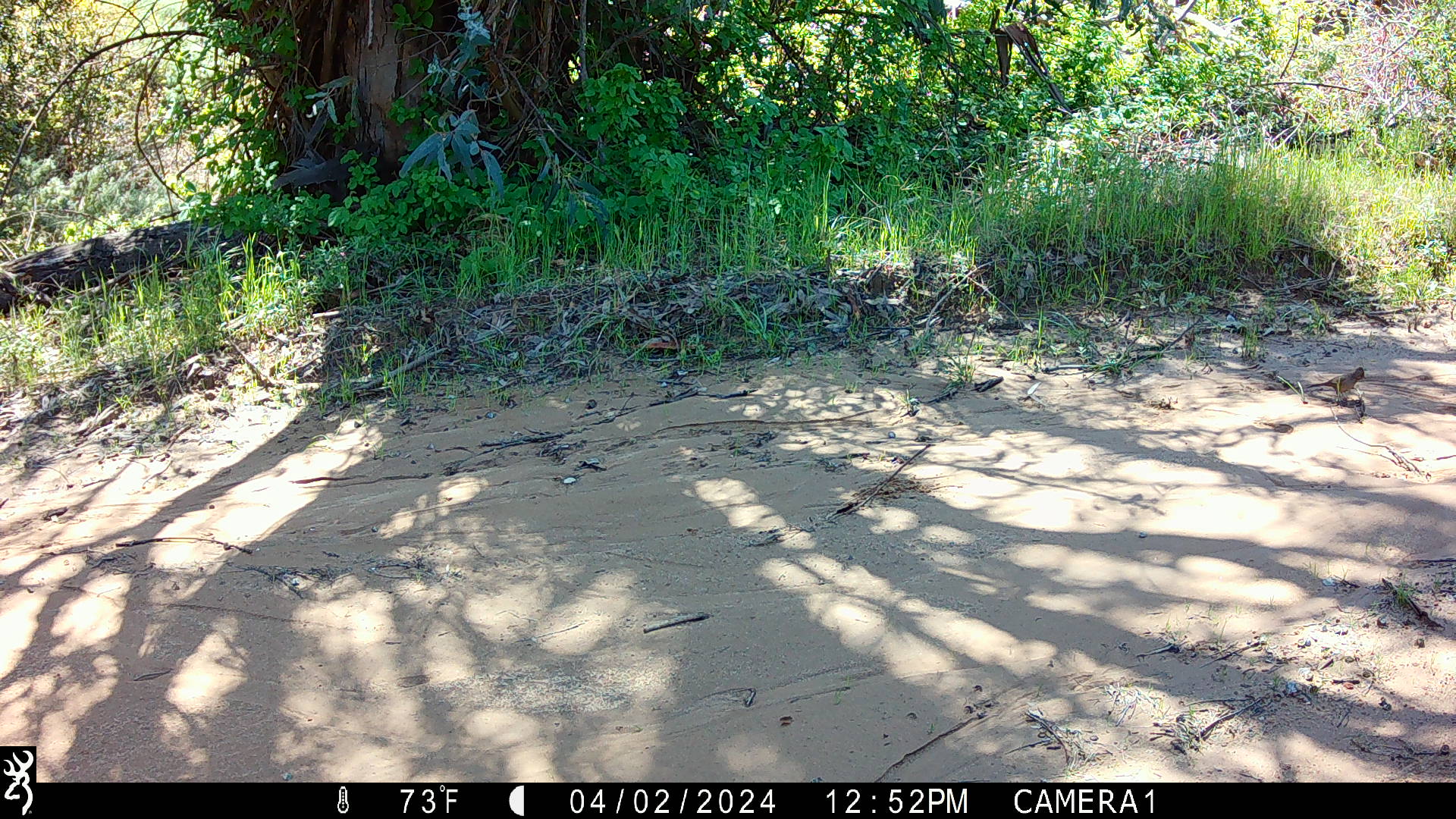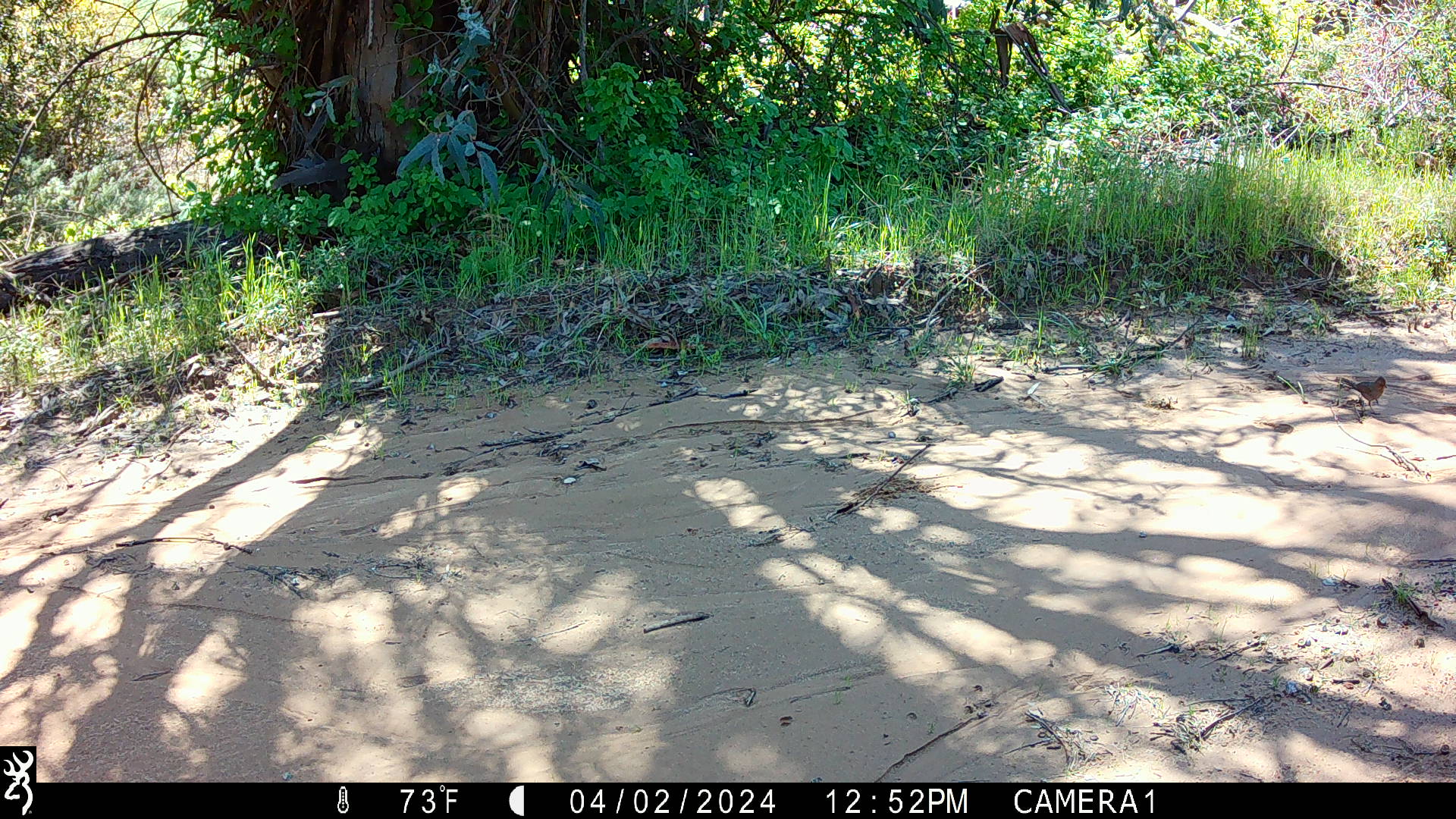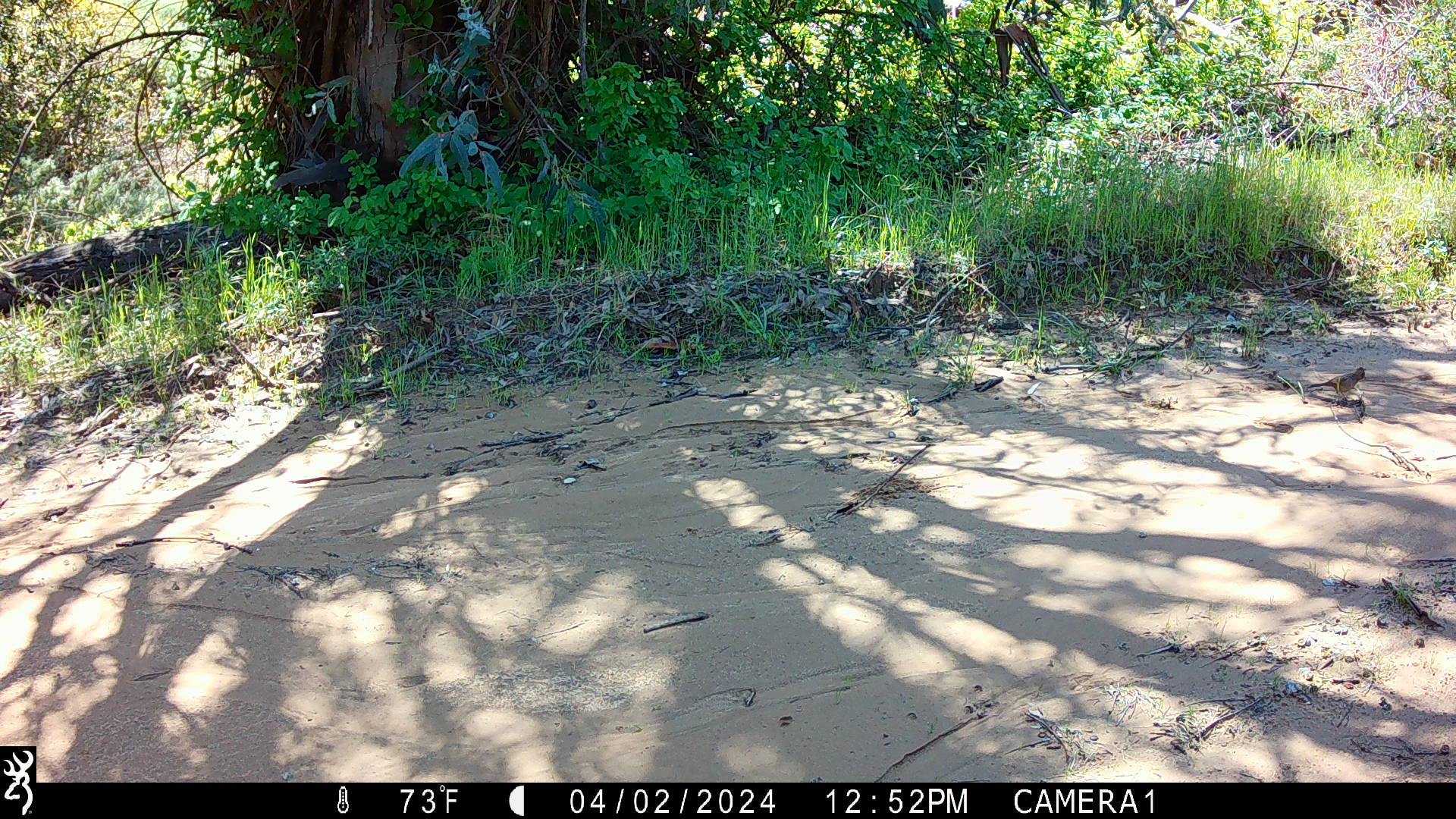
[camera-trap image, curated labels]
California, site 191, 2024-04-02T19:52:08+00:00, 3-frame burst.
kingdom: Animalia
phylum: Chordata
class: Aves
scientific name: Aves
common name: bird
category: unknown bird